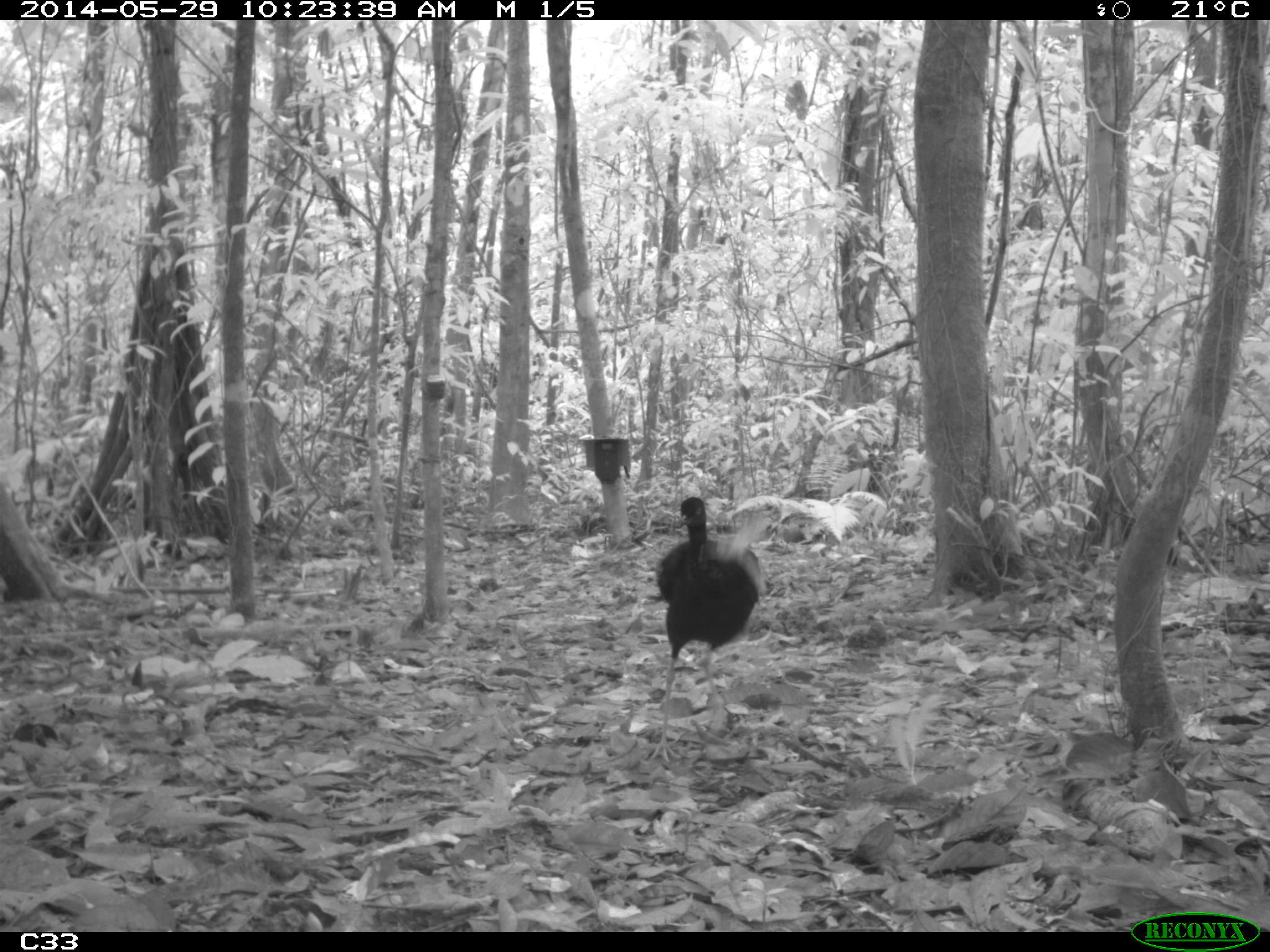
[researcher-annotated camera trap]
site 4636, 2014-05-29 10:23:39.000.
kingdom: Animalia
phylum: Chordata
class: Aves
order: Gruiformes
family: Psophiidae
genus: Psophia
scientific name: Psophia crepitans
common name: gray-winged trumpeter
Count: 5.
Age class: adult.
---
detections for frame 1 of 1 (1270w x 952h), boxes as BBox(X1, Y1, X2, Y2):
psophia crepitans: BBox(650, 495, 760, 762)